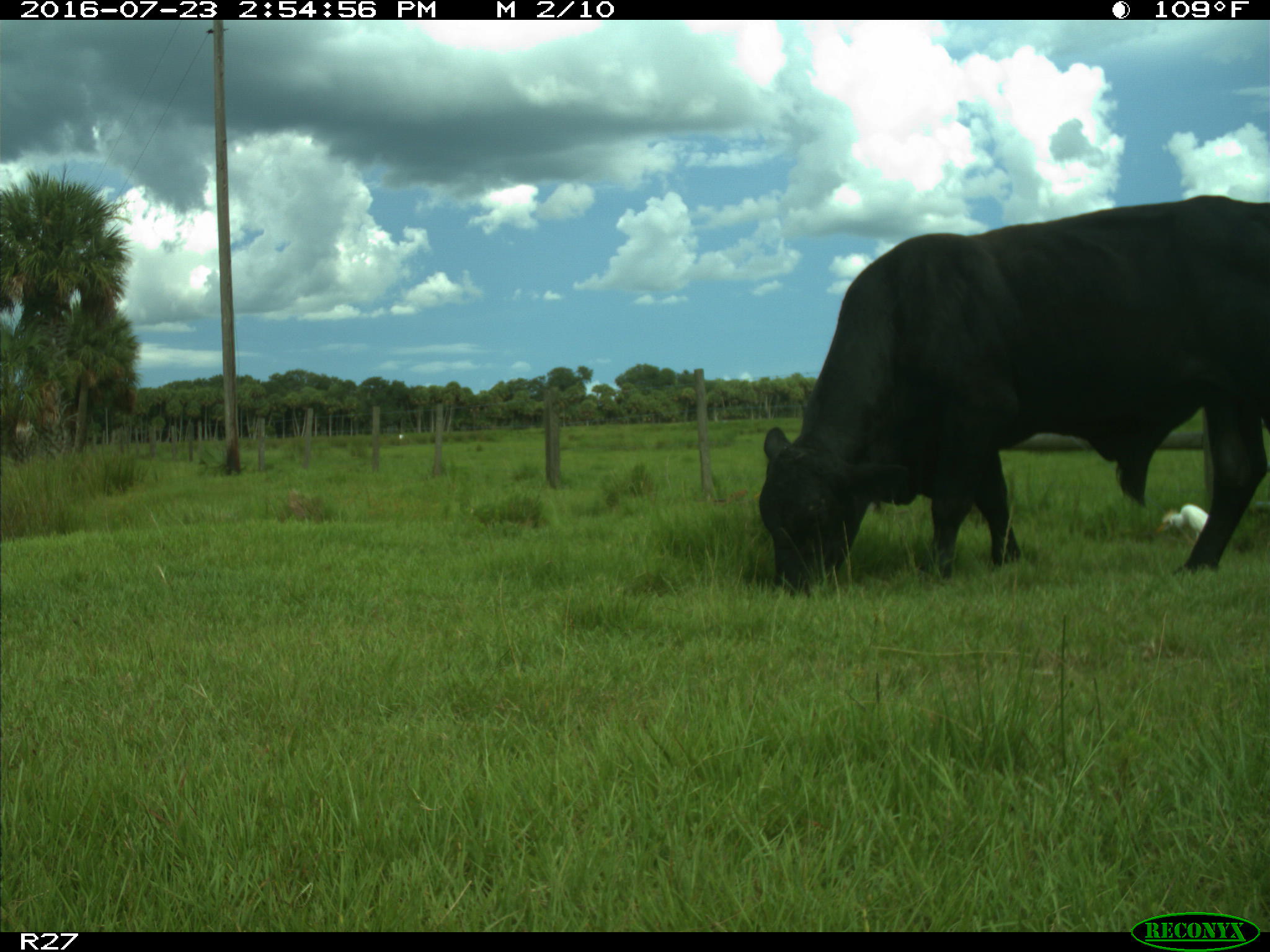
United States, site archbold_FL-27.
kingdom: Animalia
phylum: Chordata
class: Mammalia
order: Artiodactyla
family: Bovidae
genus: Bos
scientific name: Bos taurus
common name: domestic cow